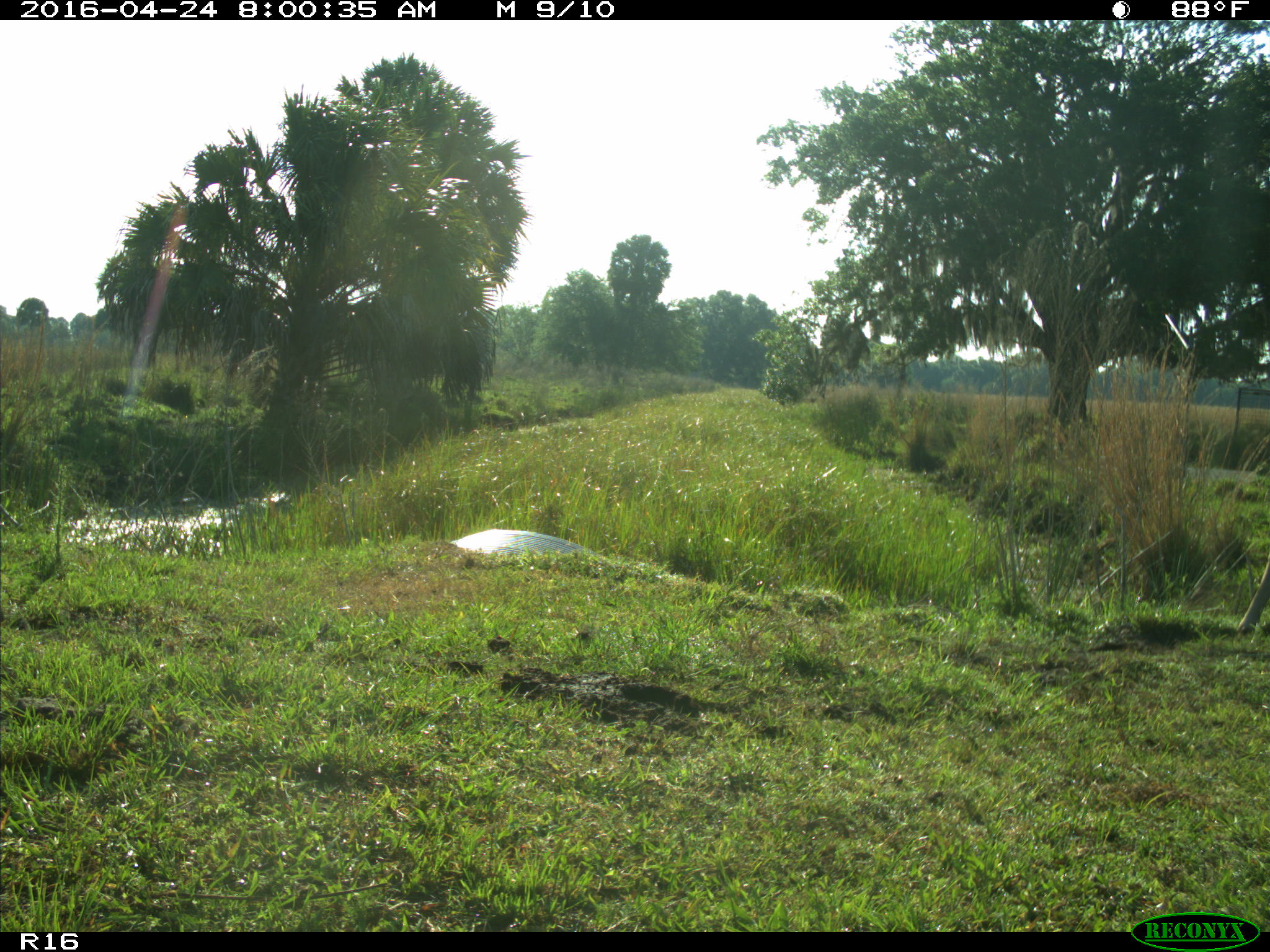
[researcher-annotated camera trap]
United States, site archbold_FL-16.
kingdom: Animalia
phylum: Chordata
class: Mammalia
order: Artiodactyla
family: Bovidae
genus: Bos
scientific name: Bos taurus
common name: domestic cow